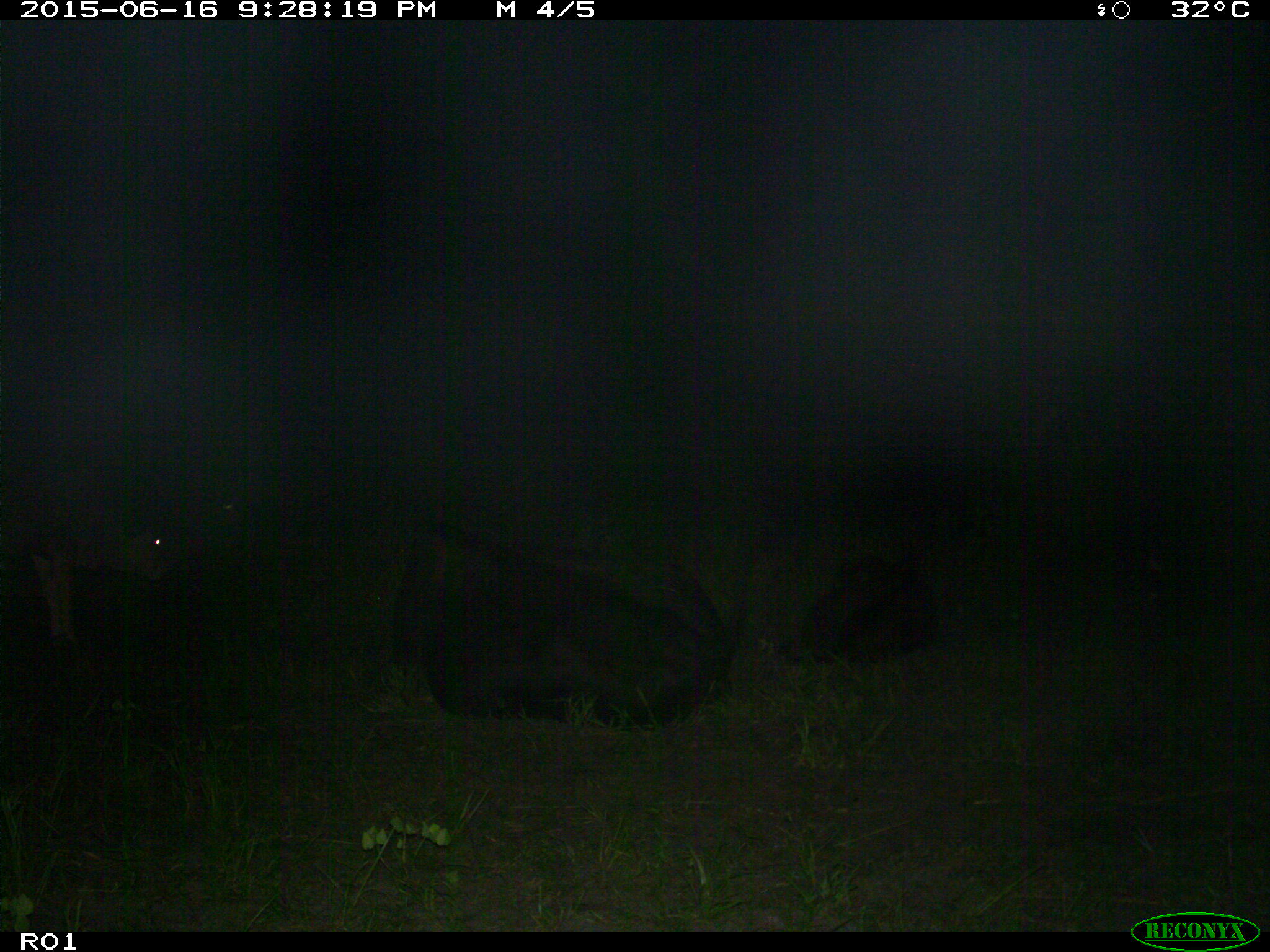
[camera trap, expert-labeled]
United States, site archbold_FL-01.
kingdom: Animalia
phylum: Chordata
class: Mammalia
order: Artiodactyla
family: Bovidae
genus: Bos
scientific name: Bos taurus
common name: domestic cow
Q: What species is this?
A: Bos taurus (domestic cow).